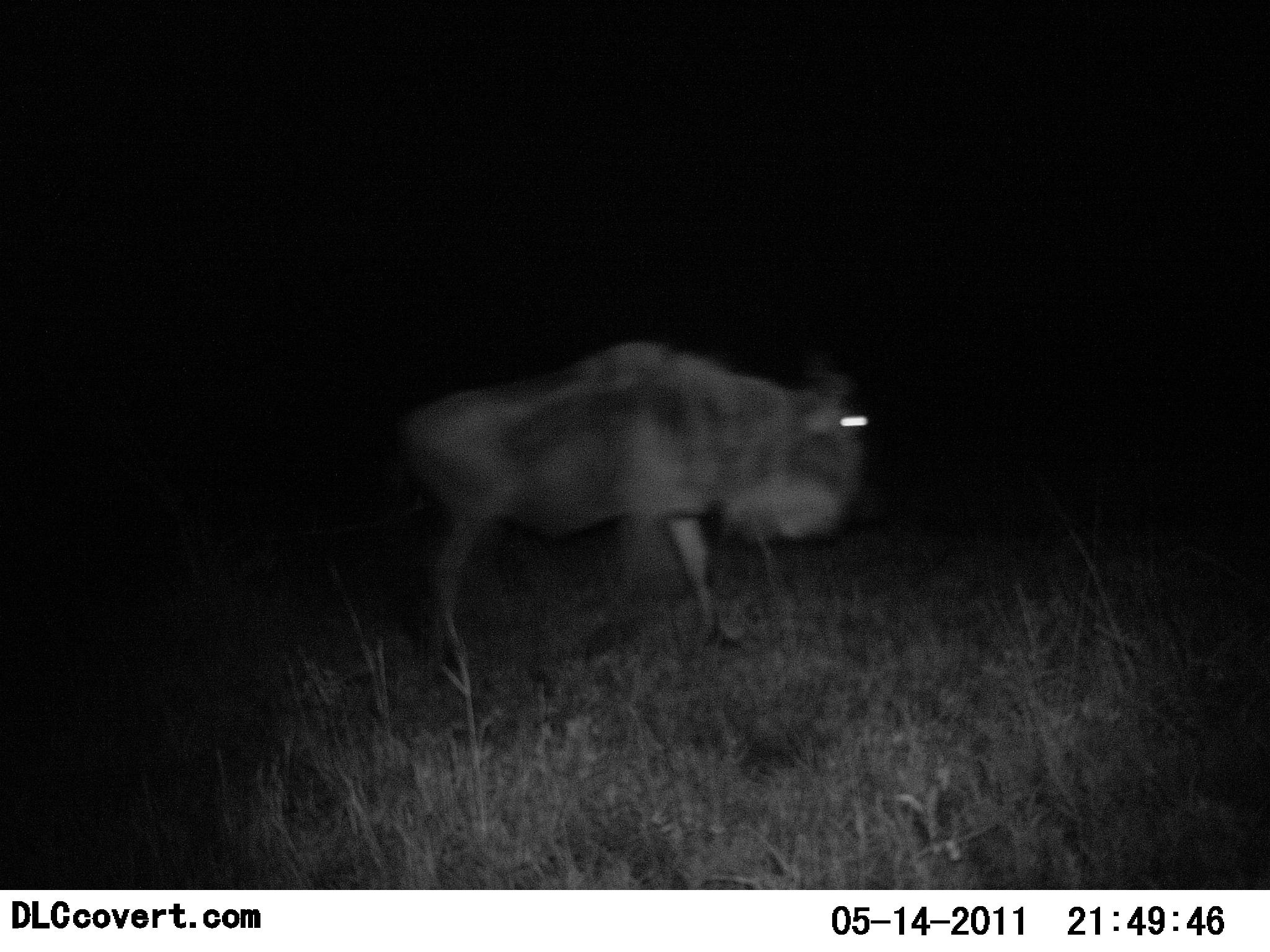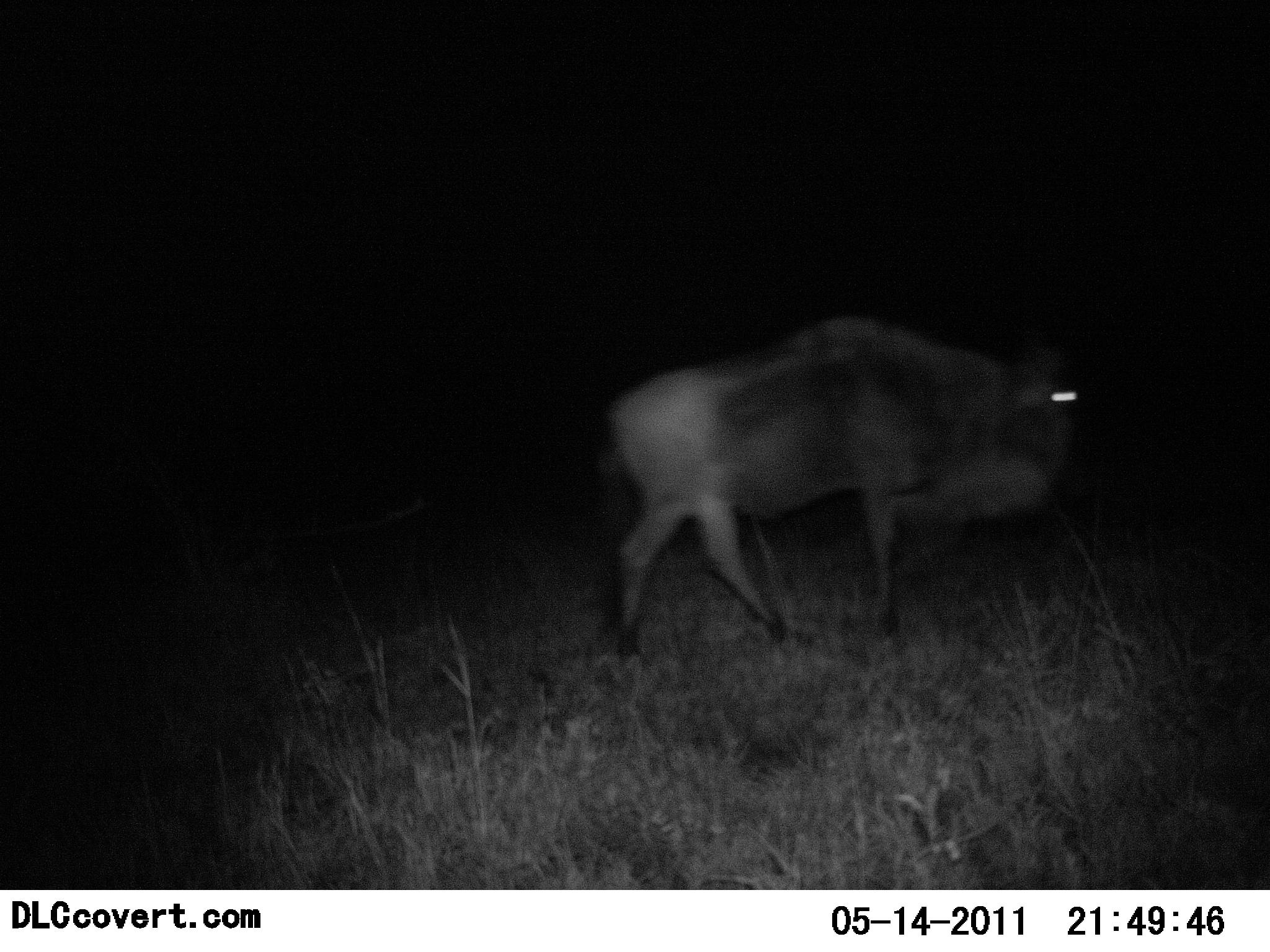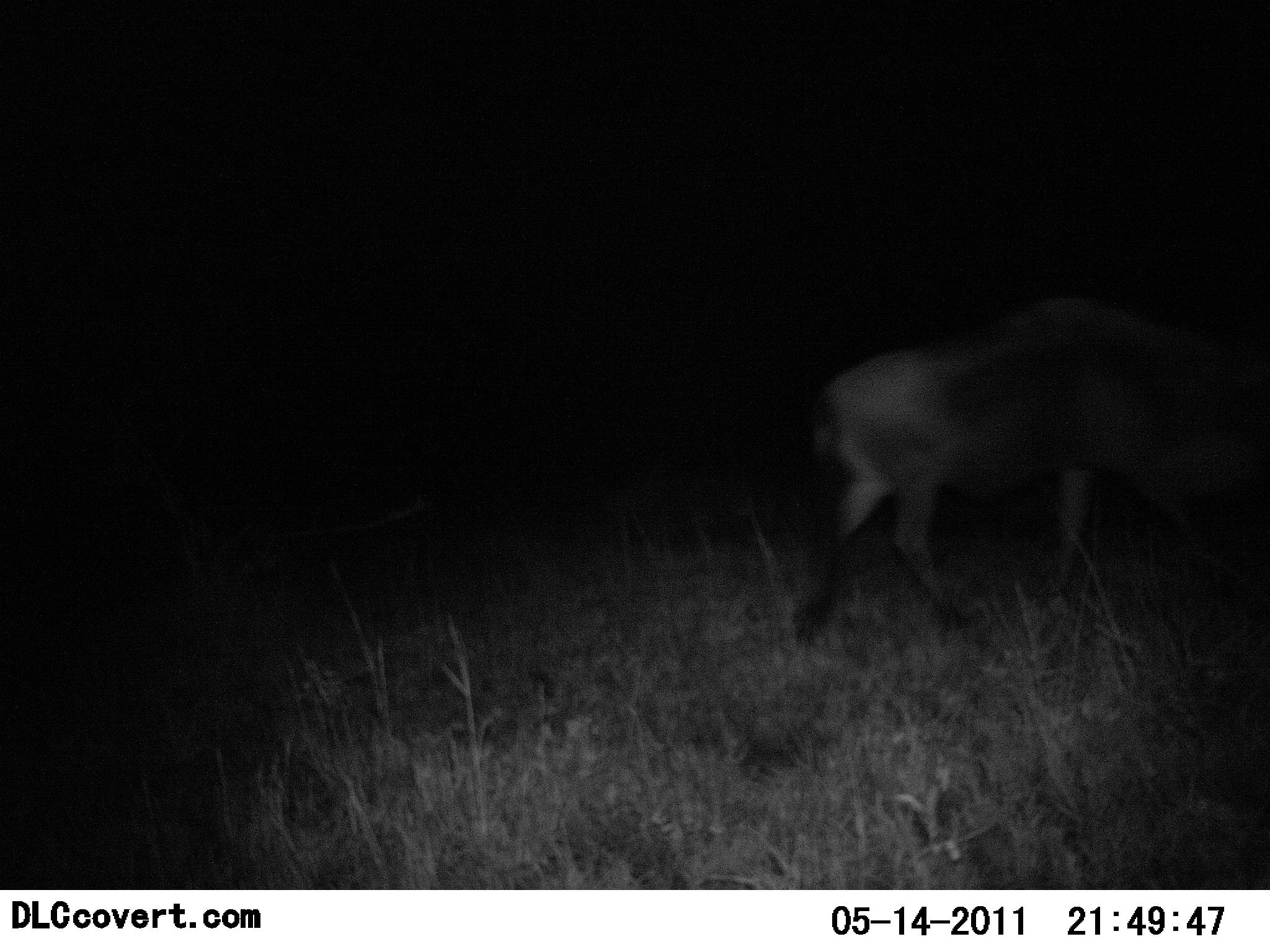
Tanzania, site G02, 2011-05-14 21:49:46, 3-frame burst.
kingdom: Animalia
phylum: Chordata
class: Mammalia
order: Artiodactyla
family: Bovidae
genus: Connochaetes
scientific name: Connochaetes taurinus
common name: blue wildebeest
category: wildebeest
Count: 1.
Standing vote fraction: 0%.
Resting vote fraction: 0%.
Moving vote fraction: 100%.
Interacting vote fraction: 0%.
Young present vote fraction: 0%.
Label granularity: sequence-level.